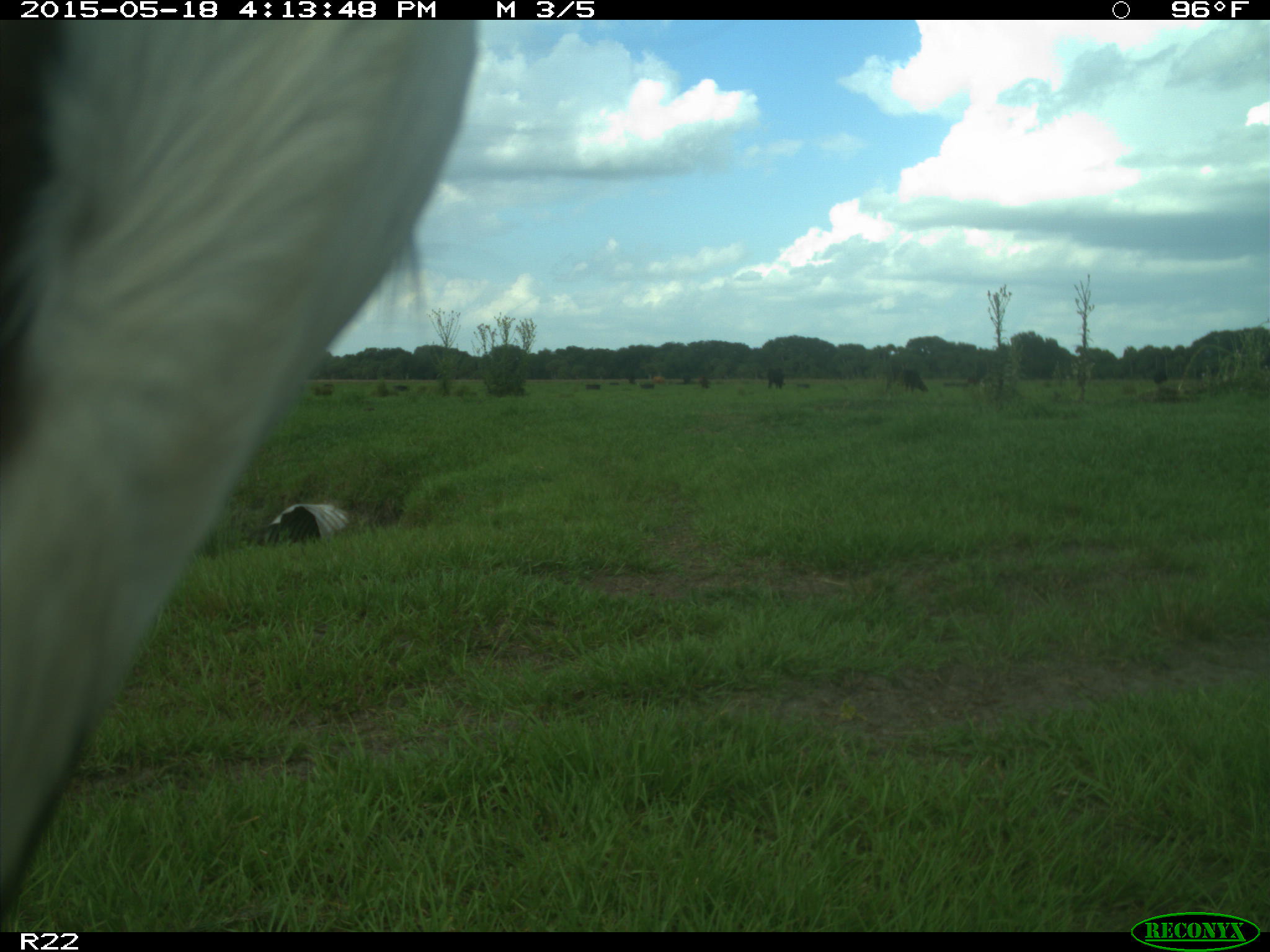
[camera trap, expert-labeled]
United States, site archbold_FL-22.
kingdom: Animalia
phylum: Chordata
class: Mammalia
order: Artiodactyla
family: Bovidae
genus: Bos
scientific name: Bos taurus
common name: domestic cow